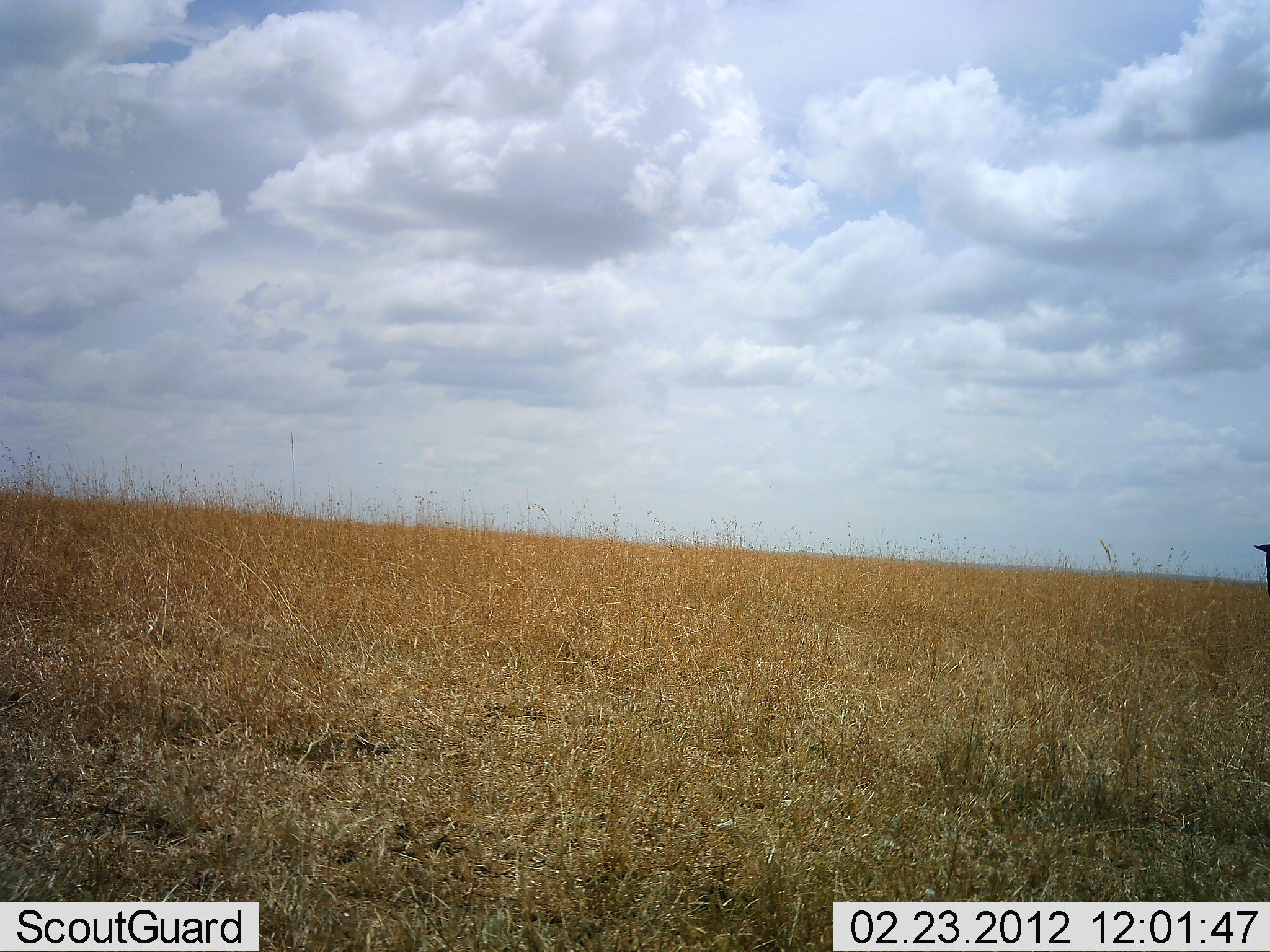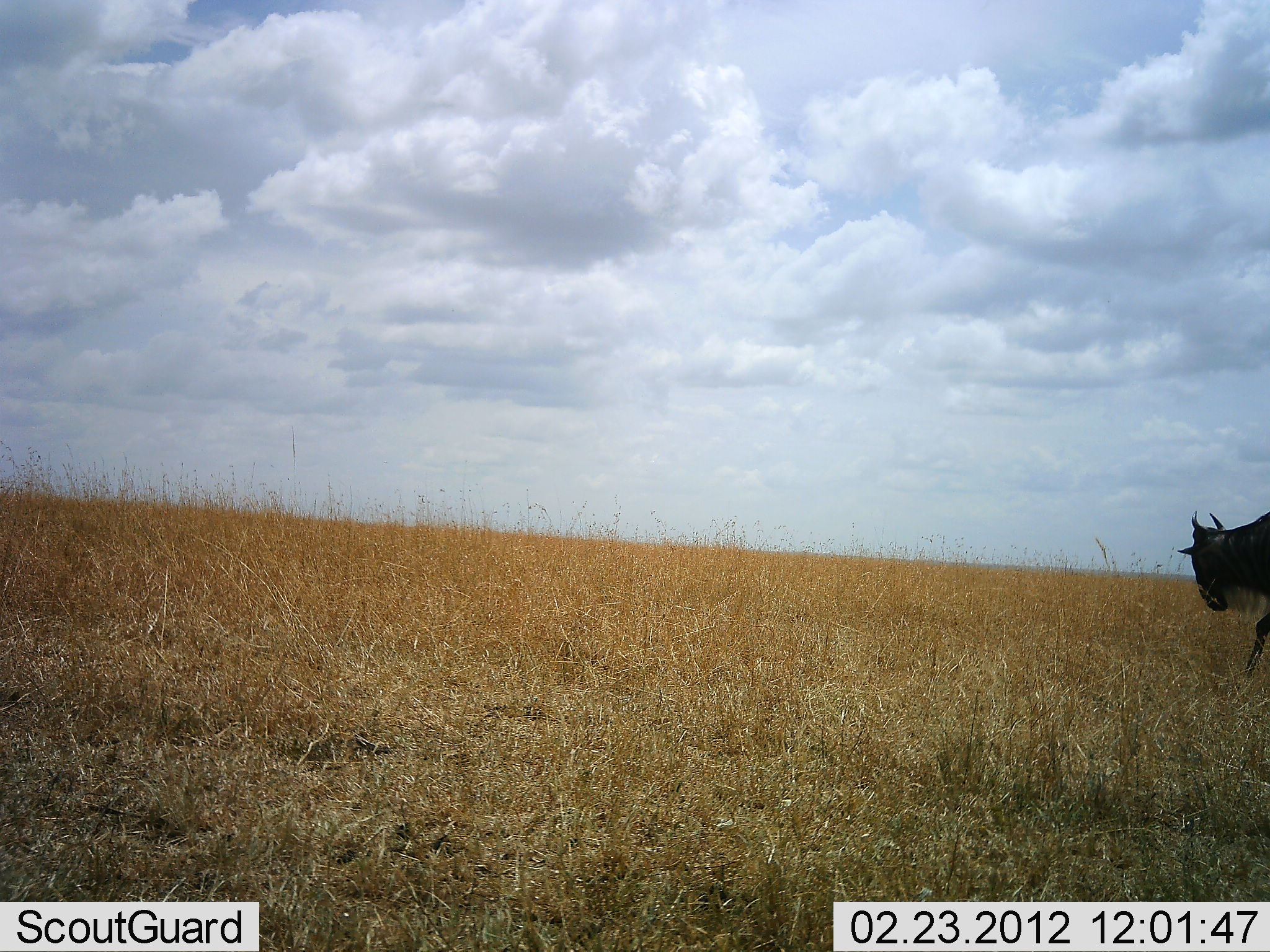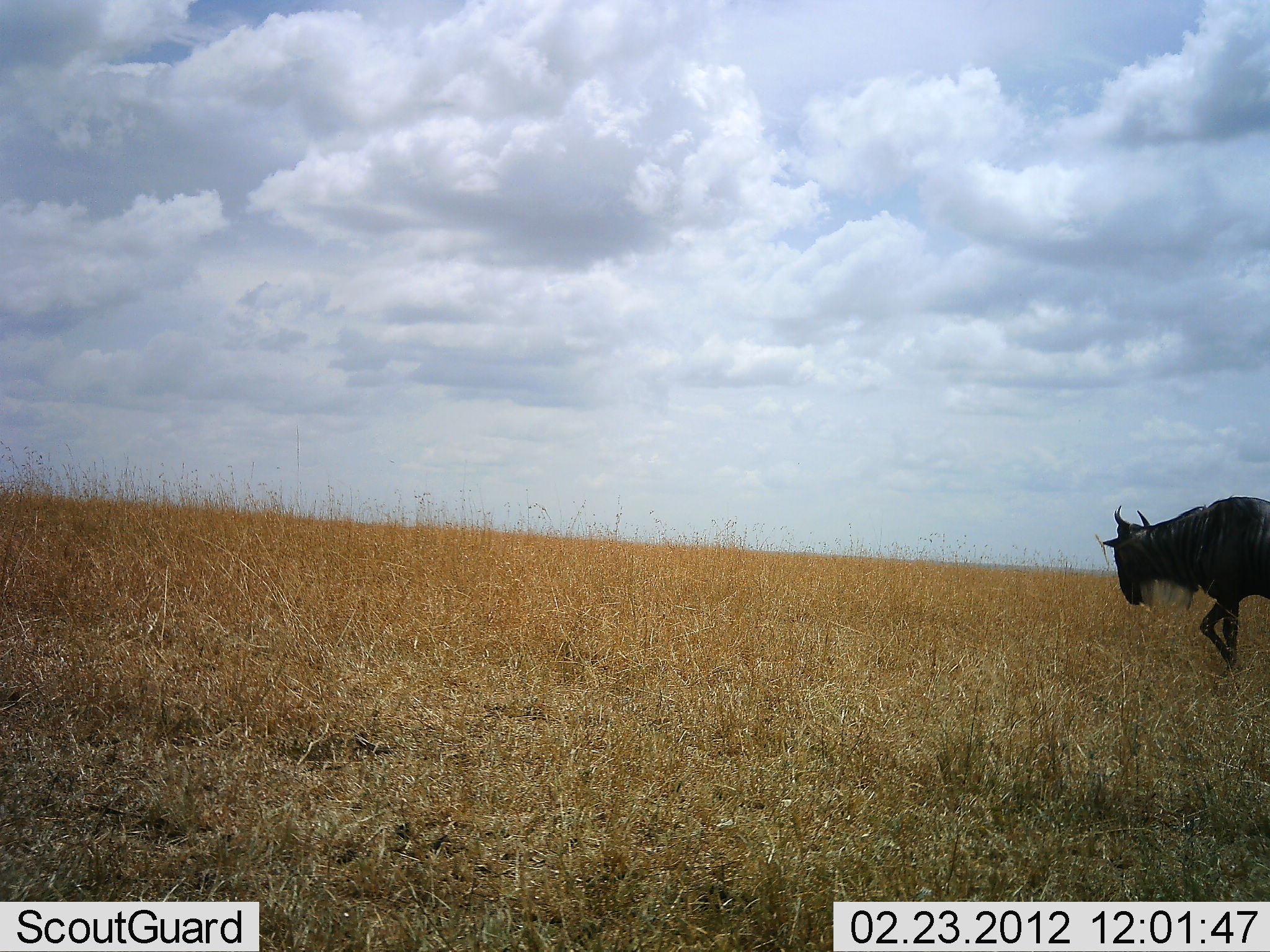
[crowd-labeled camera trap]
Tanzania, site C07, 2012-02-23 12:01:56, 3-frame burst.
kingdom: Animalia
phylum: Chordata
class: Mammalia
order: Artiodactyla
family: Bovidae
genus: Connochaetes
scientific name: Connochaetes taurinus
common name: blue wildebeest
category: wildebeest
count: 1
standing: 0%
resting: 0%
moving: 100%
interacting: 0%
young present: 0%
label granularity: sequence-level